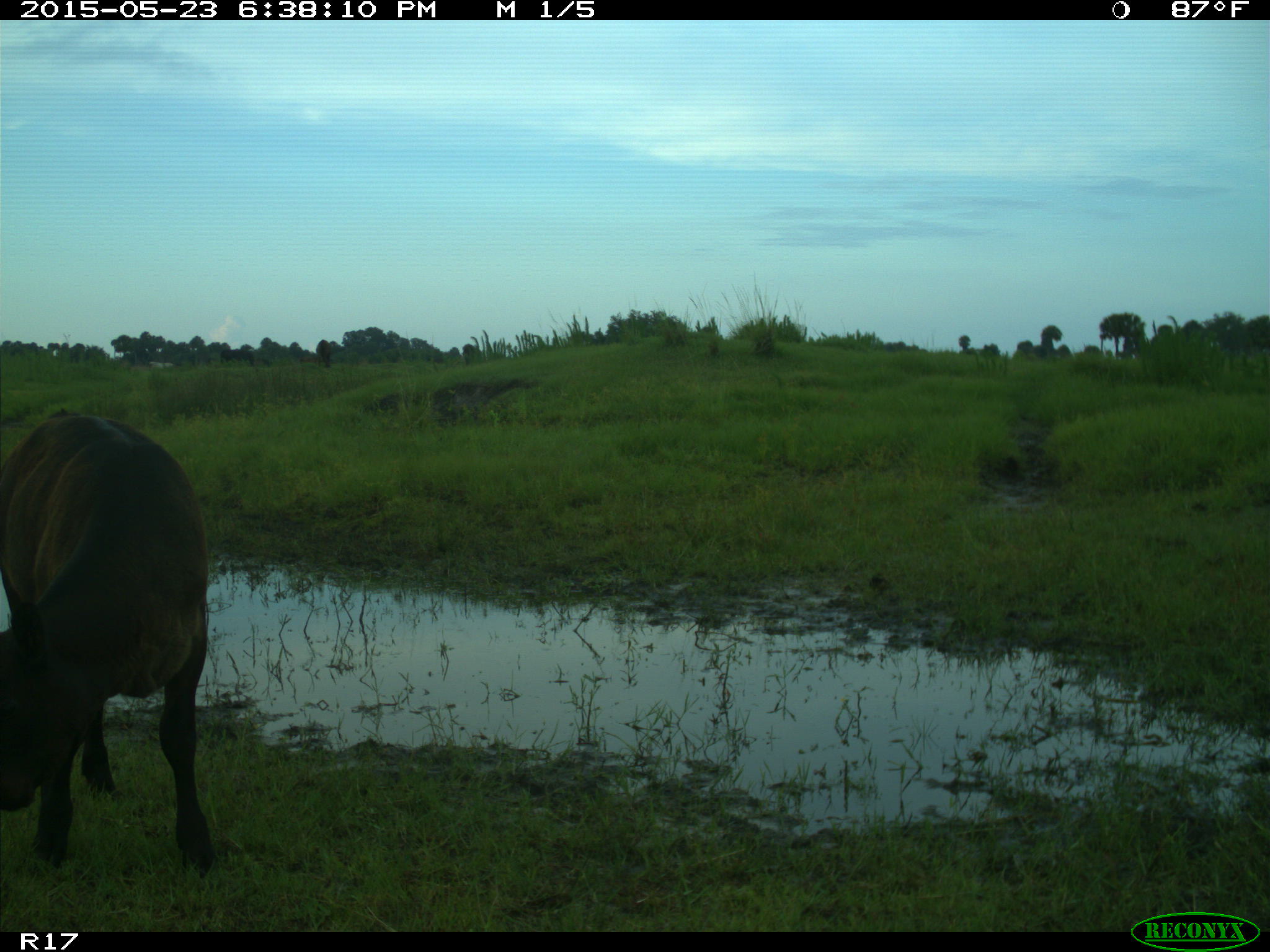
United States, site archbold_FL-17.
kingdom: Animalia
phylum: Chordata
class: Mammalia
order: Artiodactyla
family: Bovidae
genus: Bos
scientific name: Bos taurus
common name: domestic cow